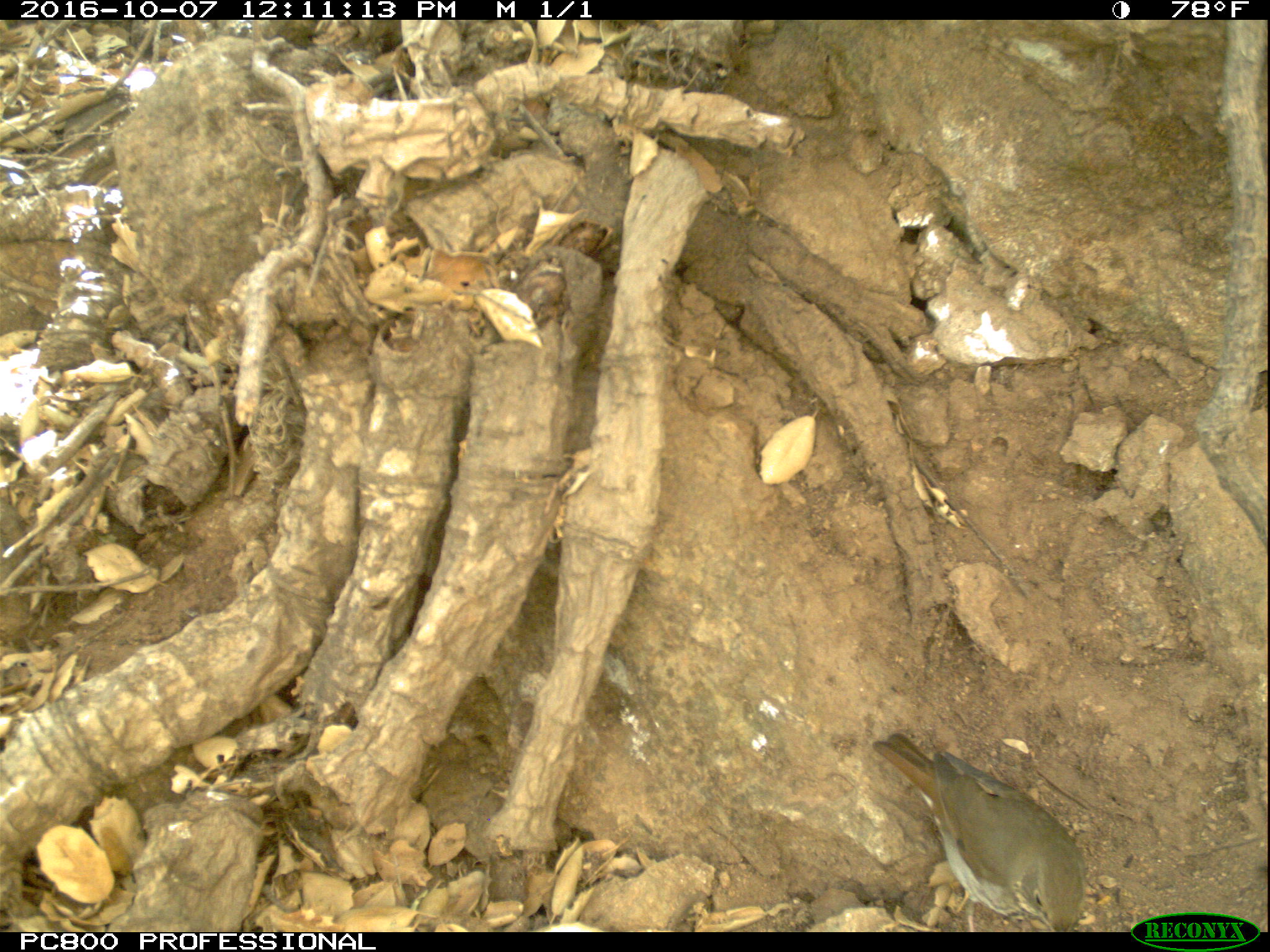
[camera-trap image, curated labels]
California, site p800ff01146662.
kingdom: Animalia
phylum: Chordata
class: Aves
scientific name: Aves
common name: bird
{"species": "bird (Aves)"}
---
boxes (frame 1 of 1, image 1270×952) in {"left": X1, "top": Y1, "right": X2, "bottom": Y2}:
bird: {"left": 873, "top": 731, "right": 1087, "bottom": 931}